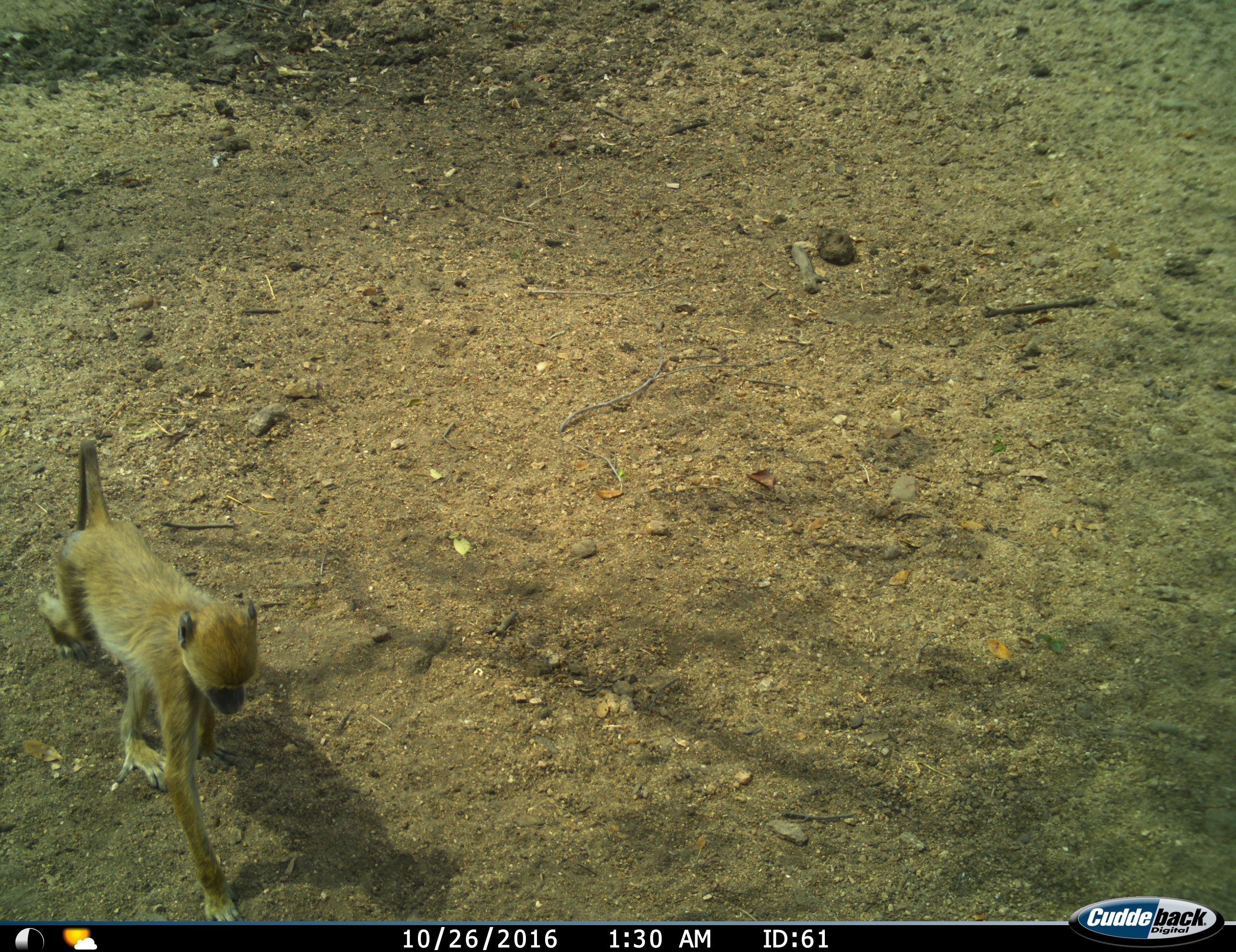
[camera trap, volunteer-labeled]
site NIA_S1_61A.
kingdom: Animalia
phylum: Chordata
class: Mammalia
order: Primates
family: Cercopithecidae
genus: Papio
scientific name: Papio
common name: baboon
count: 1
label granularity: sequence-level